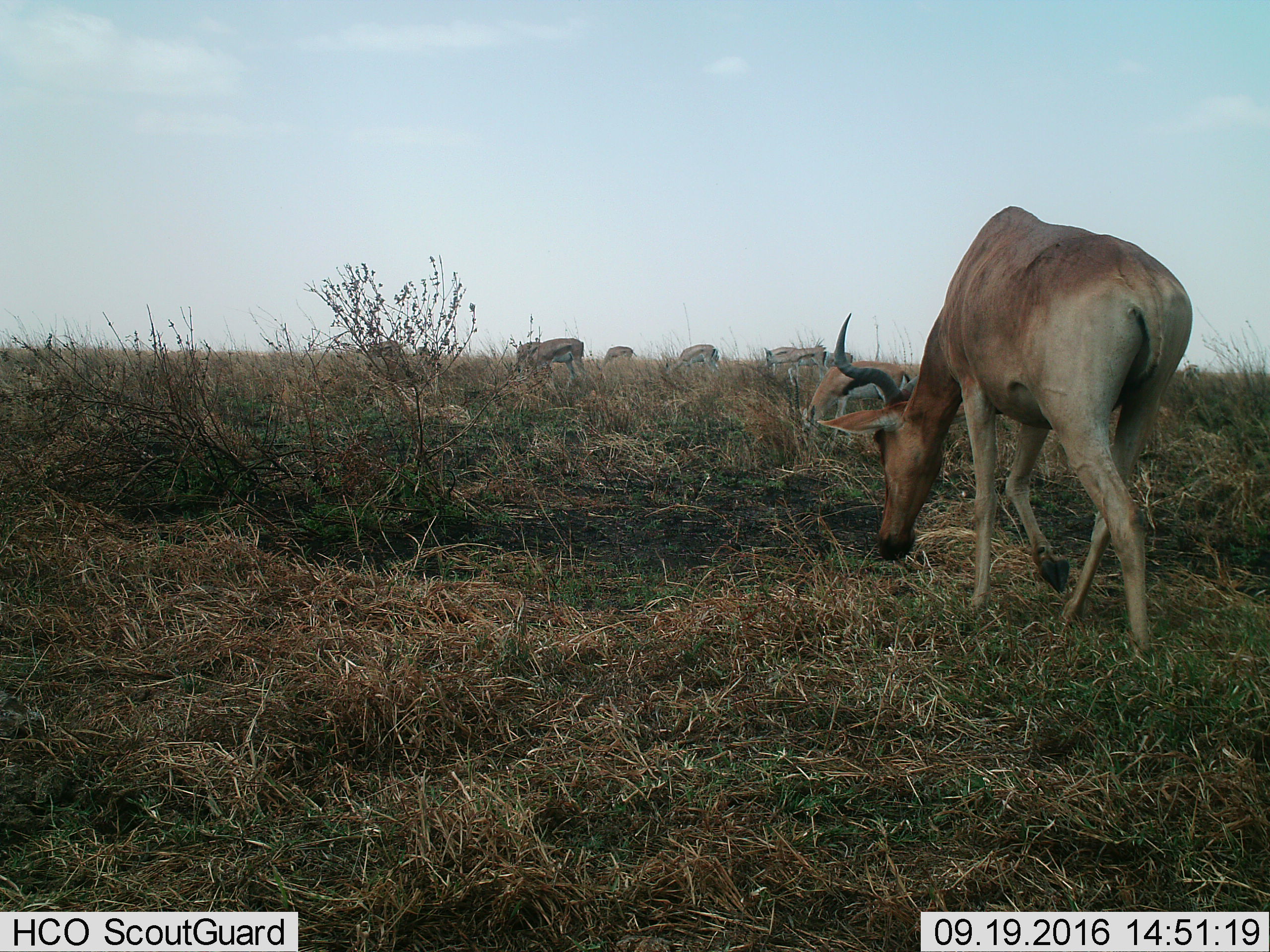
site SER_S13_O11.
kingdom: Animalia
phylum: Chordata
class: Mammalia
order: Artiodactyla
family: Bovidae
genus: Eudorcas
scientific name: Eudorcas thomsonii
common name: thomson's gazelle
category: gazellethomsons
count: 7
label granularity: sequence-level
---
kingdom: Animalia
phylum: Chordata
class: Mammalia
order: Artiodactyla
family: Bovidae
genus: Alcelaphus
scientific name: Alcelaphus buselaphus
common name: hartebeest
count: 1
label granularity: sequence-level